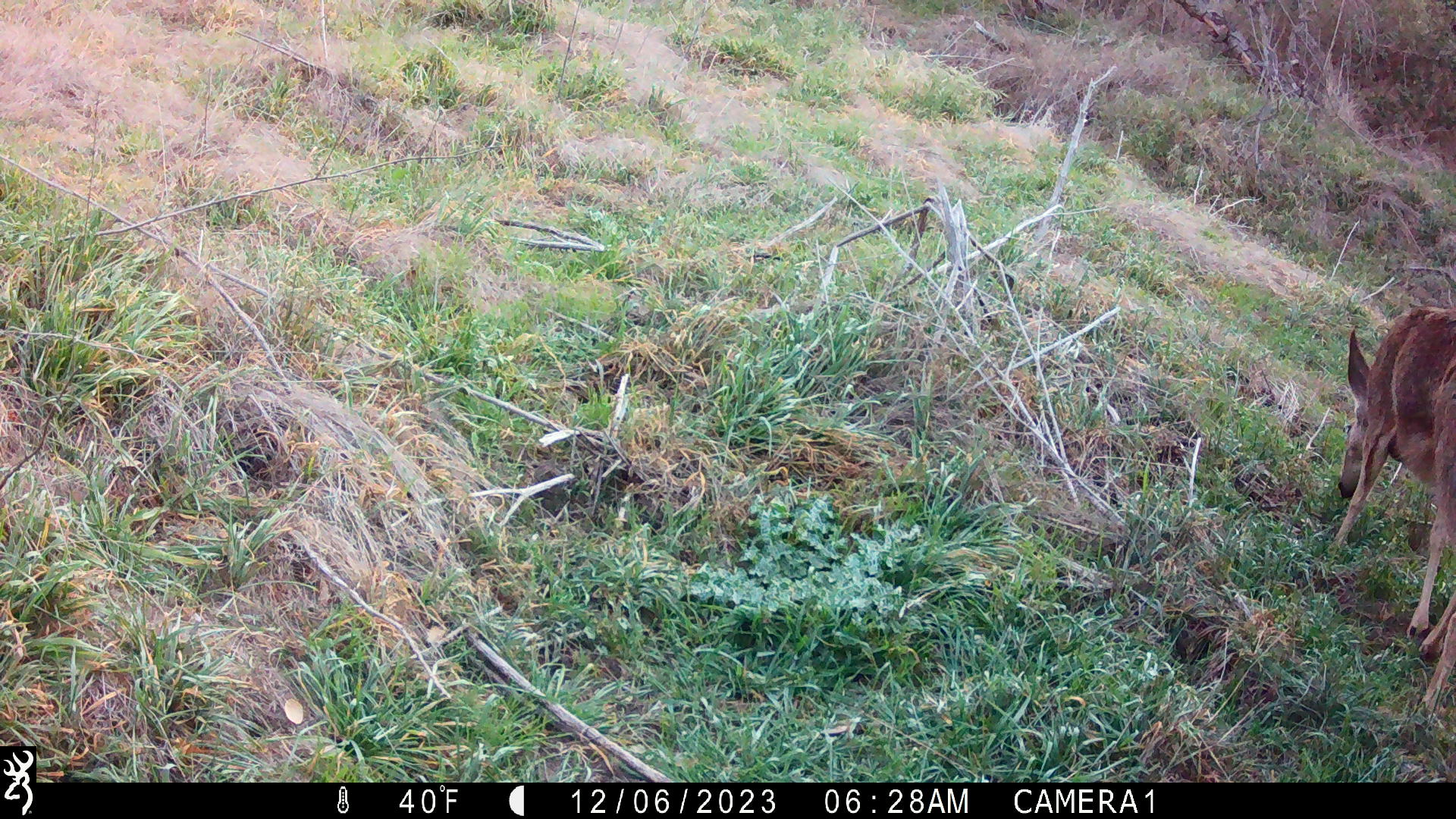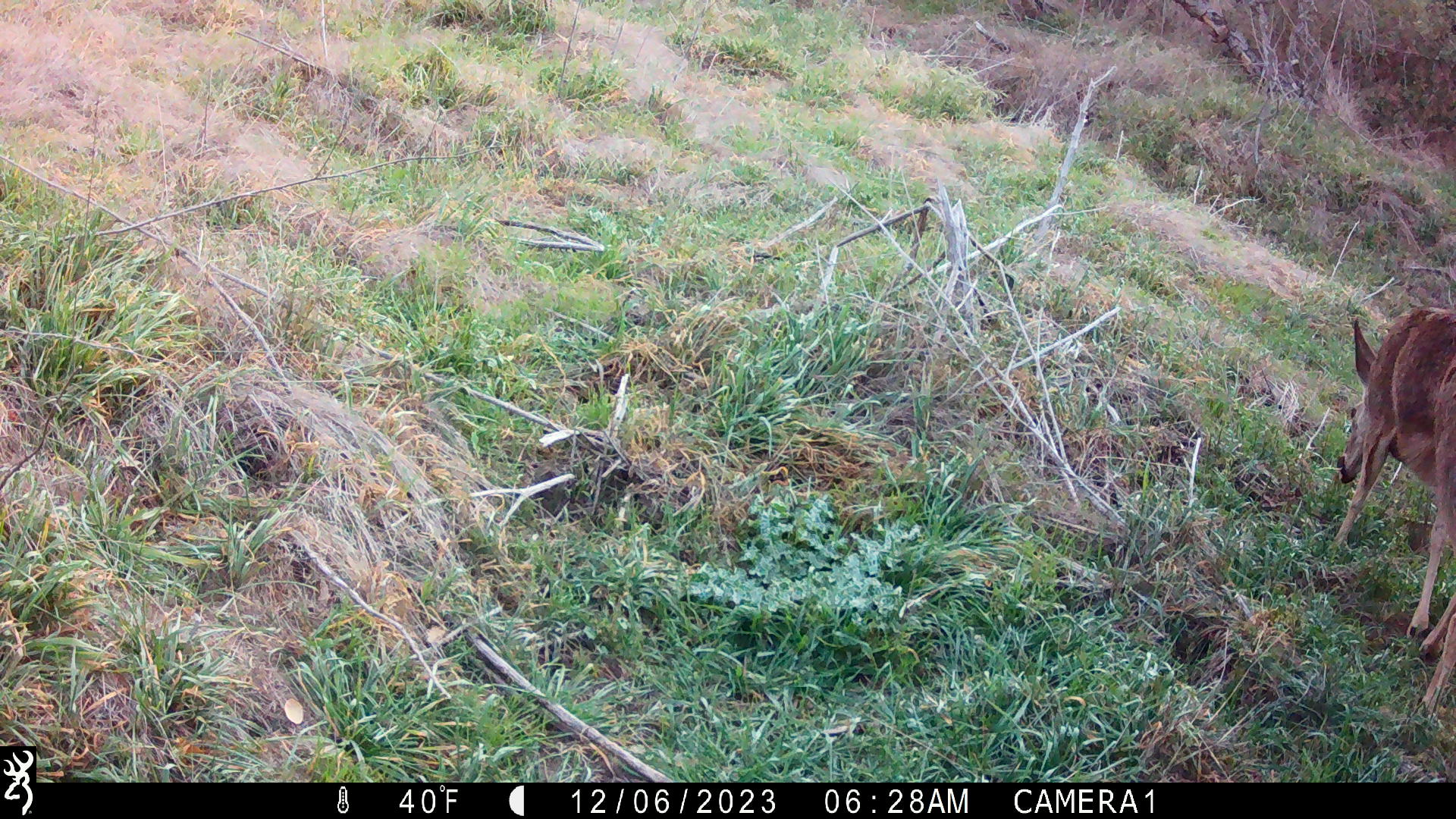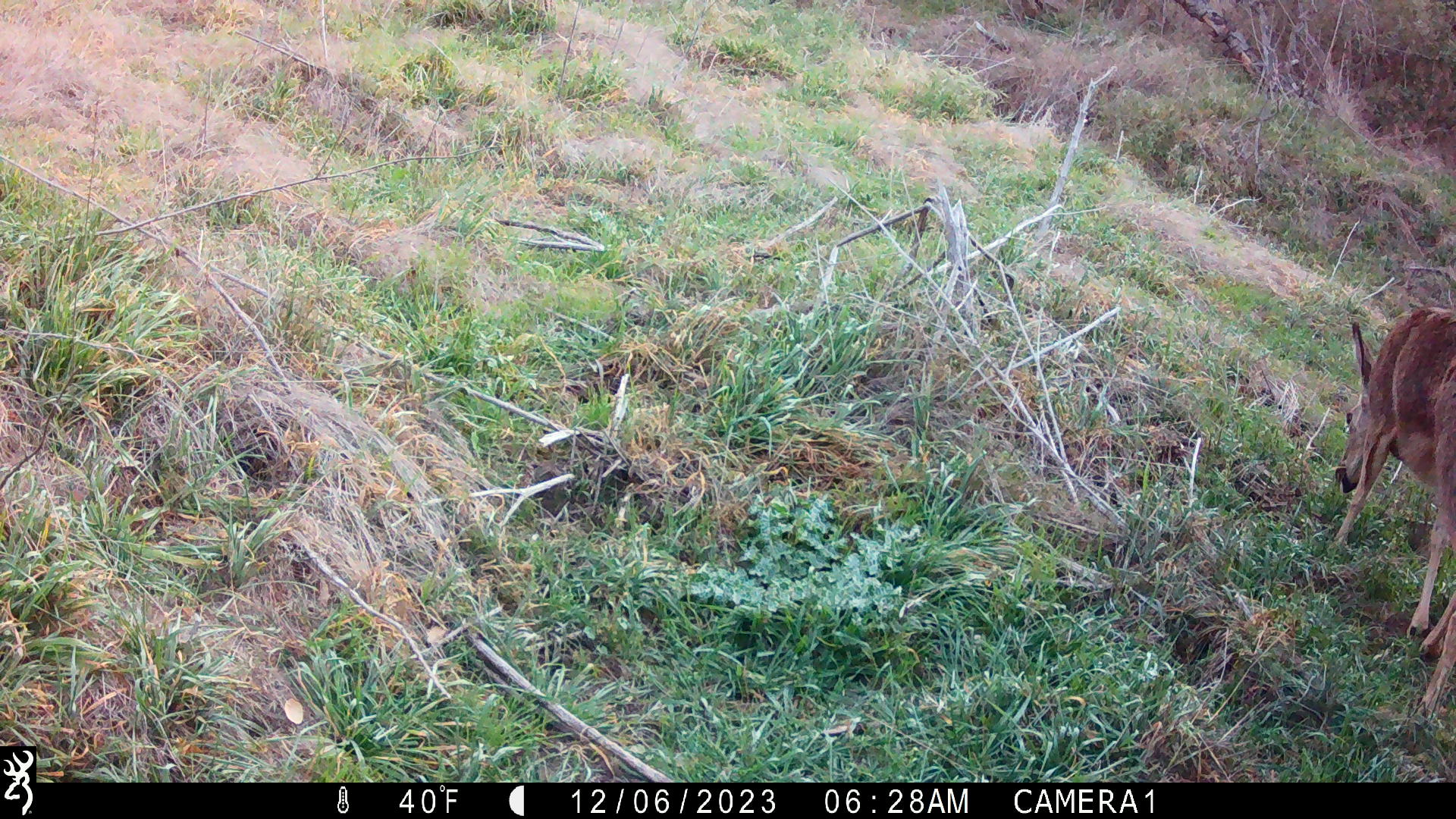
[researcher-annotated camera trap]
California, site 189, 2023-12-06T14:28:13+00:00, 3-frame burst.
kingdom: Animalia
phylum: Chordata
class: Mammalia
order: Artiodactyla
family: Cervidae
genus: Odocoileus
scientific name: Odocoileus hemionus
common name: mule deer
Mule deer (Odocoileus hemionus).